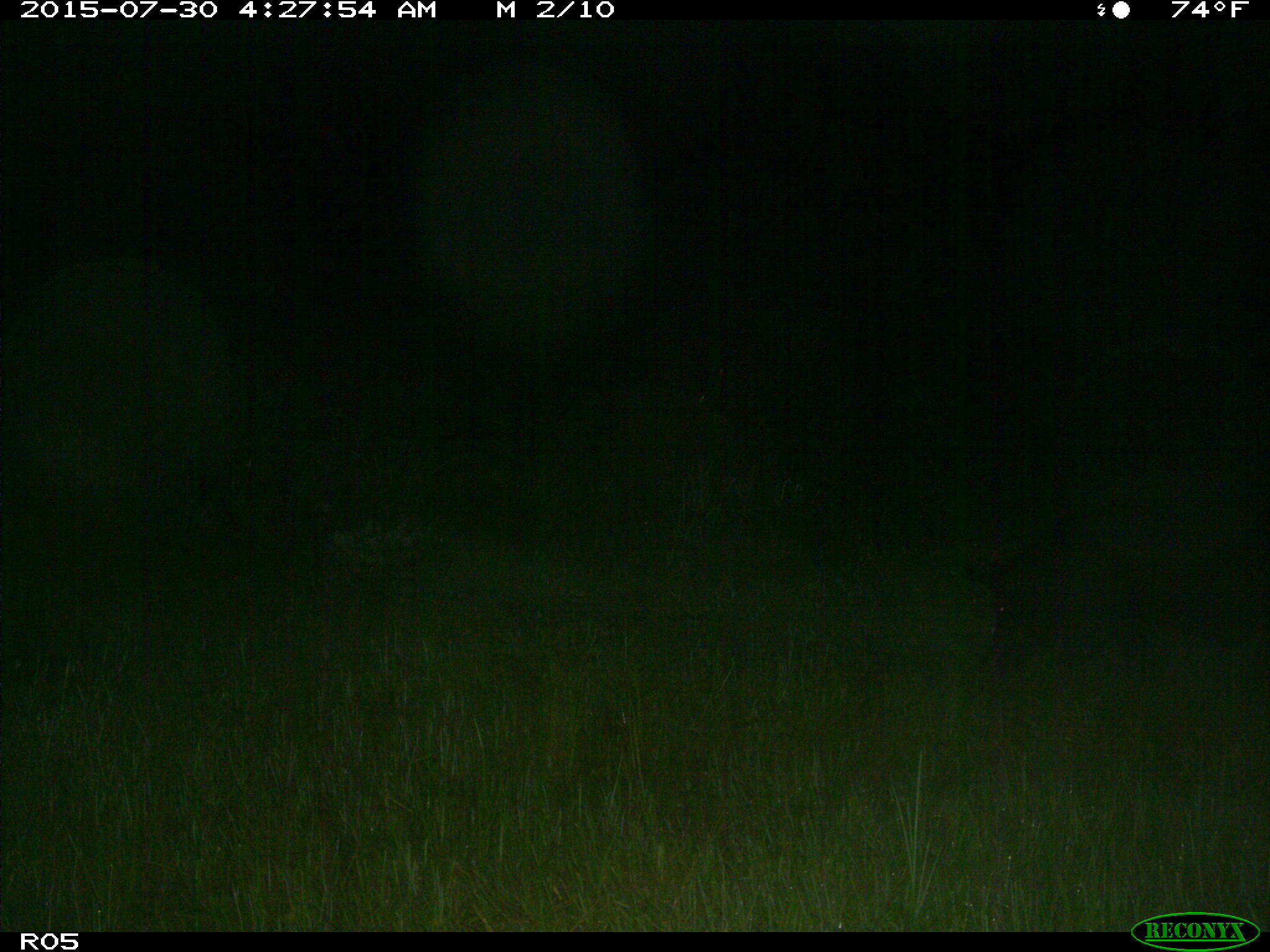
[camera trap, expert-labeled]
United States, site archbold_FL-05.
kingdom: Animalia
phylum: Chordata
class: Mammalia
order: Artiodactyla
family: Suidae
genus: Sus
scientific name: Sus scrofa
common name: wild boar